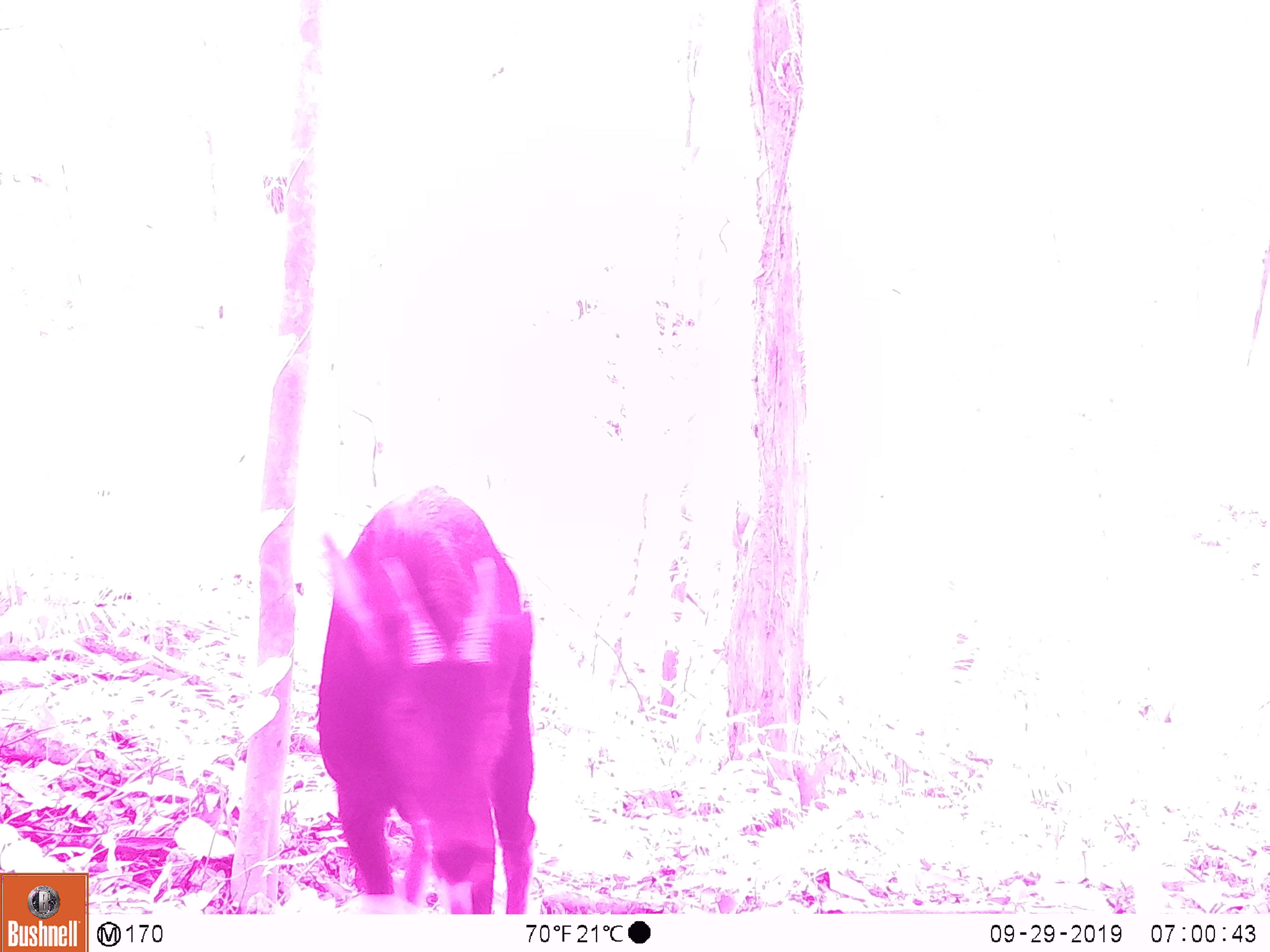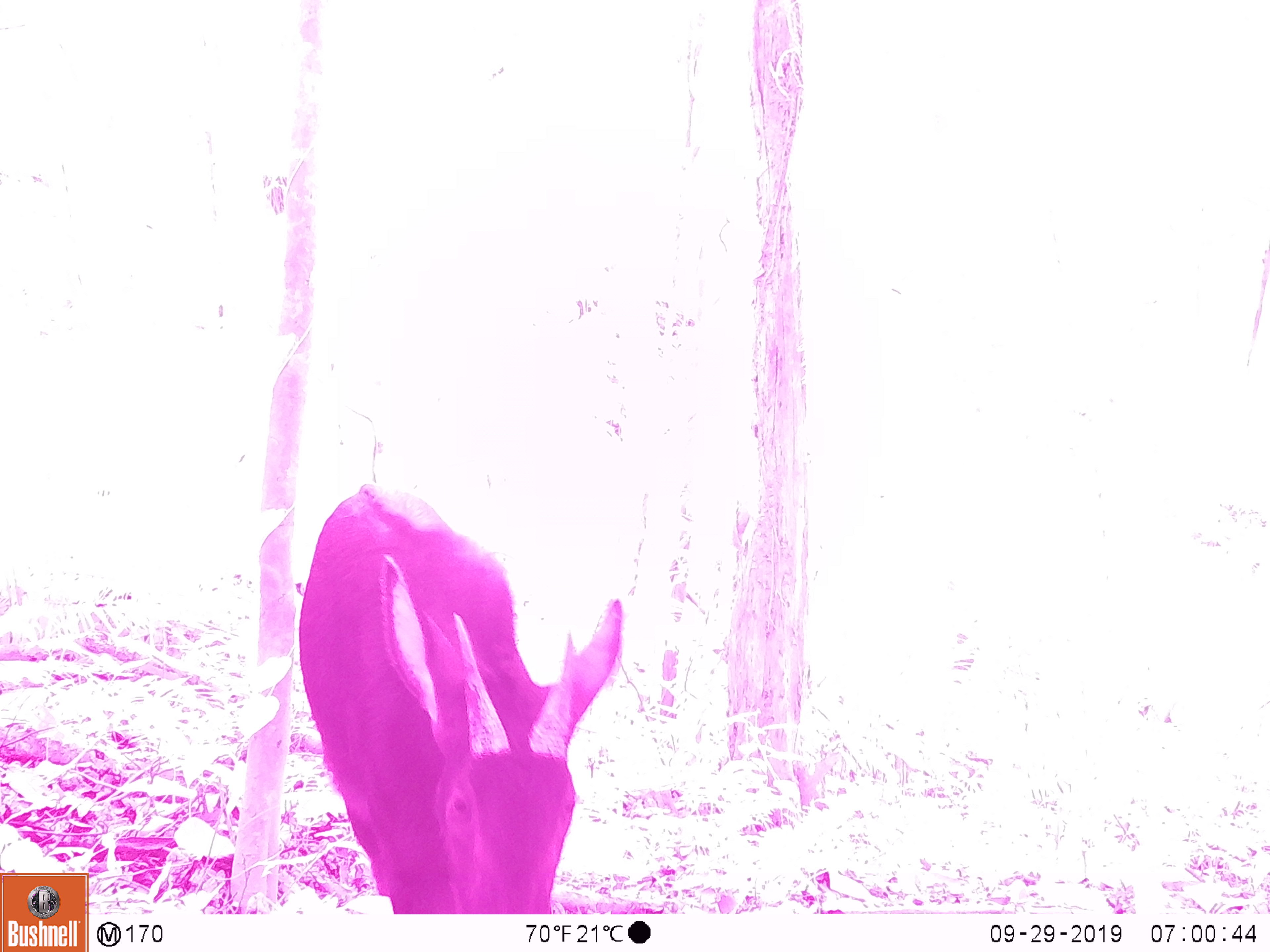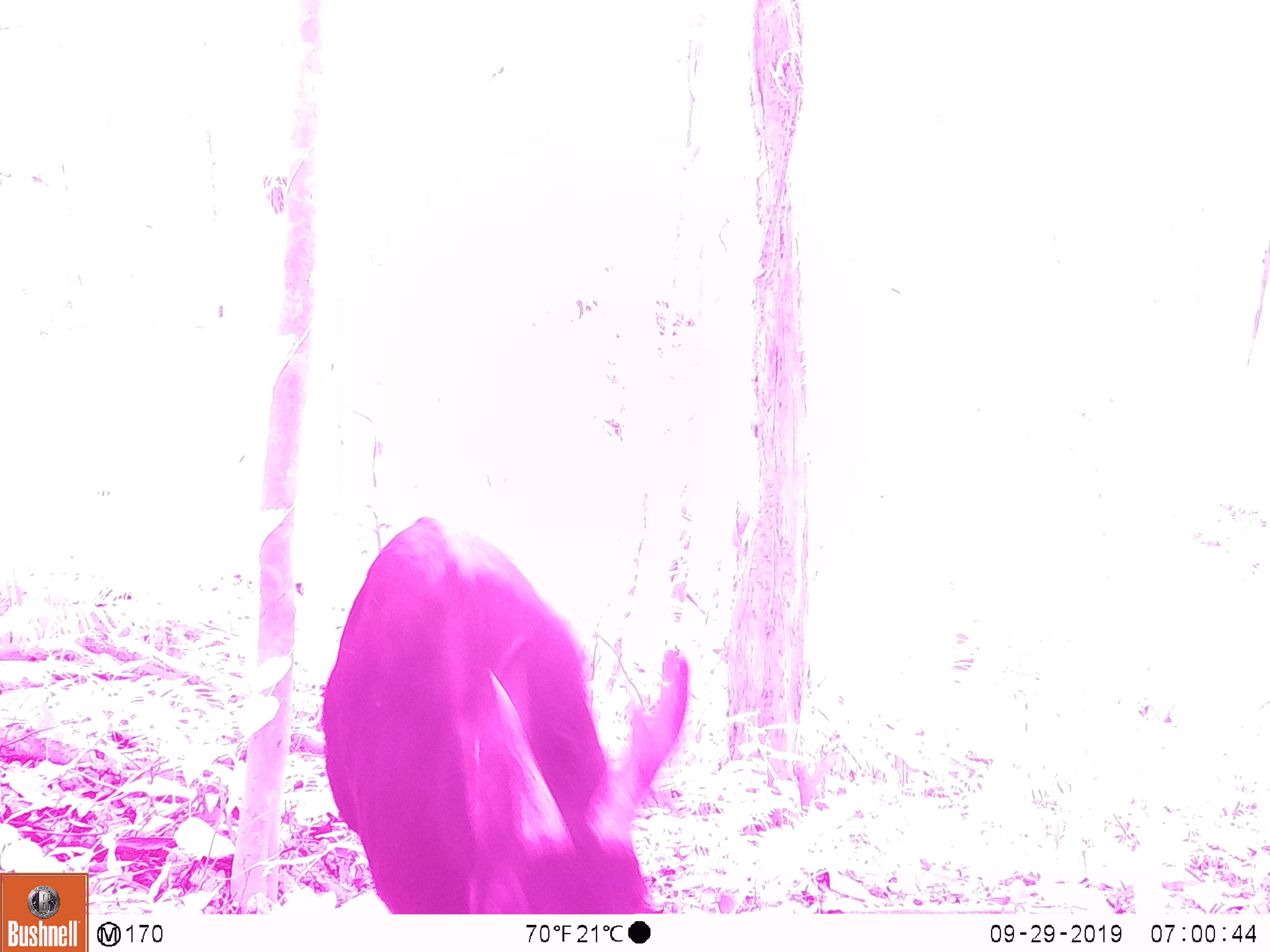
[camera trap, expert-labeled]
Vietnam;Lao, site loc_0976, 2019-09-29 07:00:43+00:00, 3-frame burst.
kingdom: Animalia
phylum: Chordata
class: Mammalia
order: Artiodactyla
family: Bovidae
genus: Capricornis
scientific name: Capricornis sumatraensis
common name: chinese serow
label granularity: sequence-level